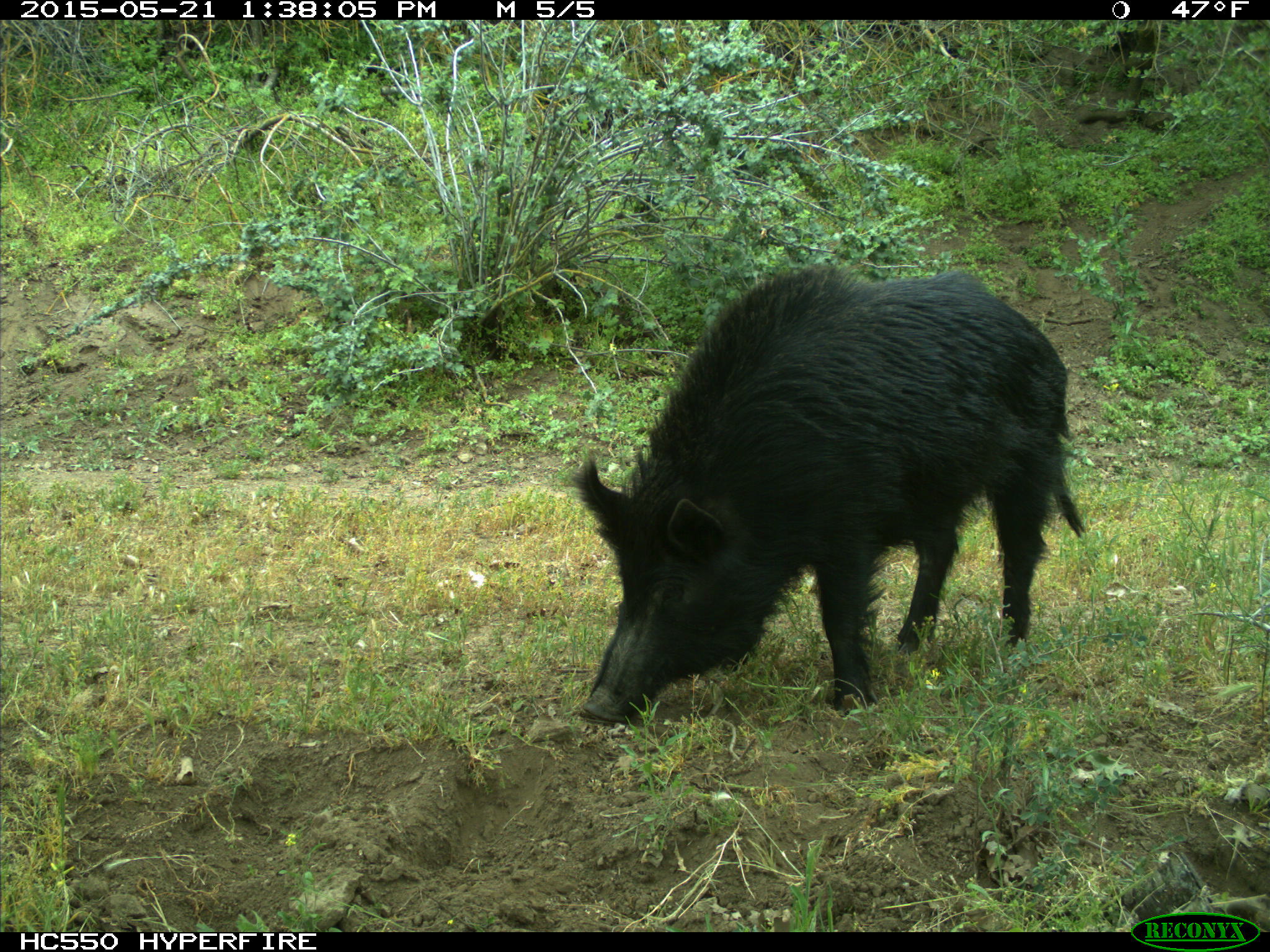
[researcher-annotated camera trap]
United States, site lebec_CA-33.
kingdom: Animalia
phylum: Chordata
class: Mammalia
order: Artiodactyla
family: Suidae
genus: Sus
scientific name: Sus scrofa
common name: wild boar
Sus scrofa (wild boar).